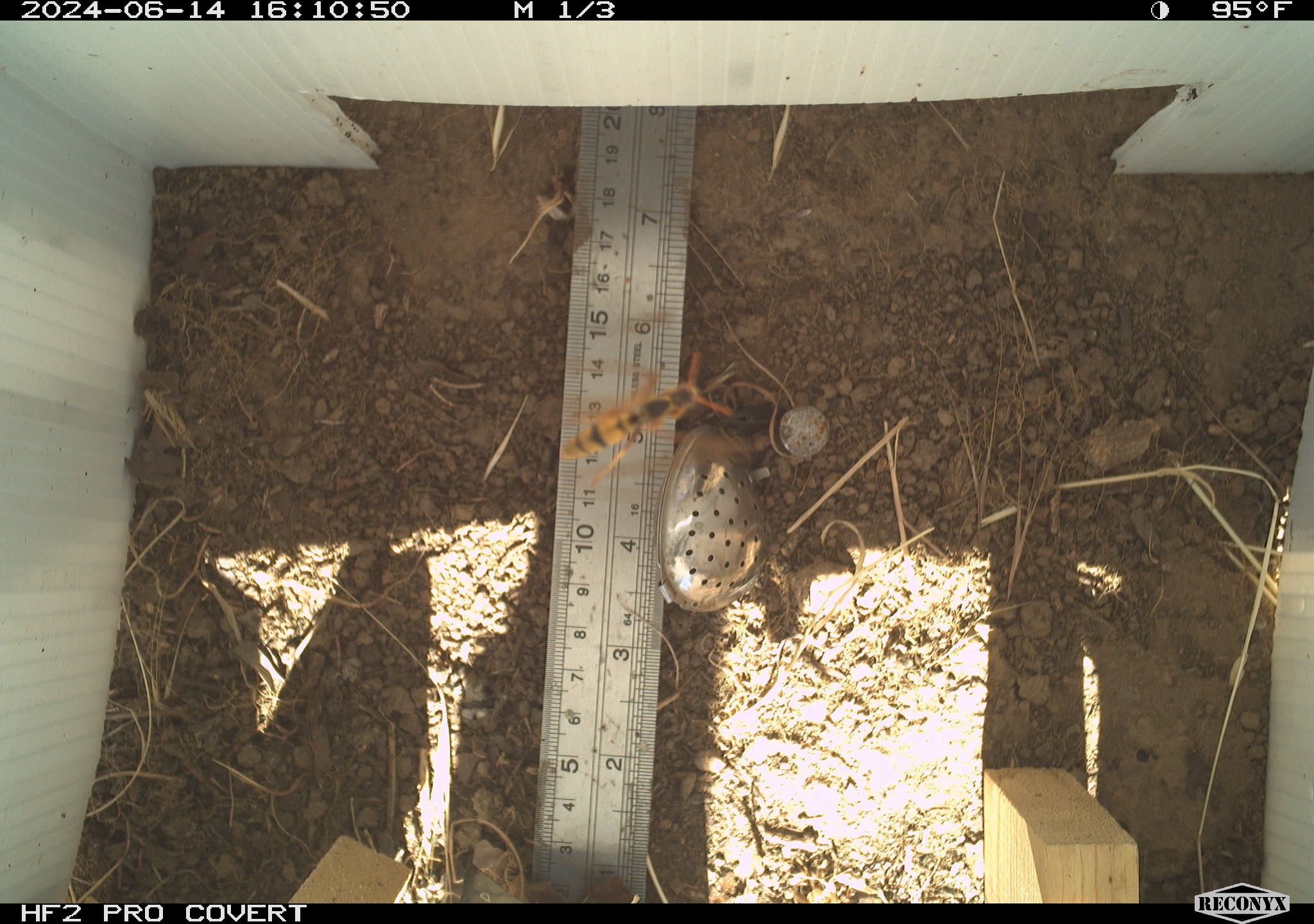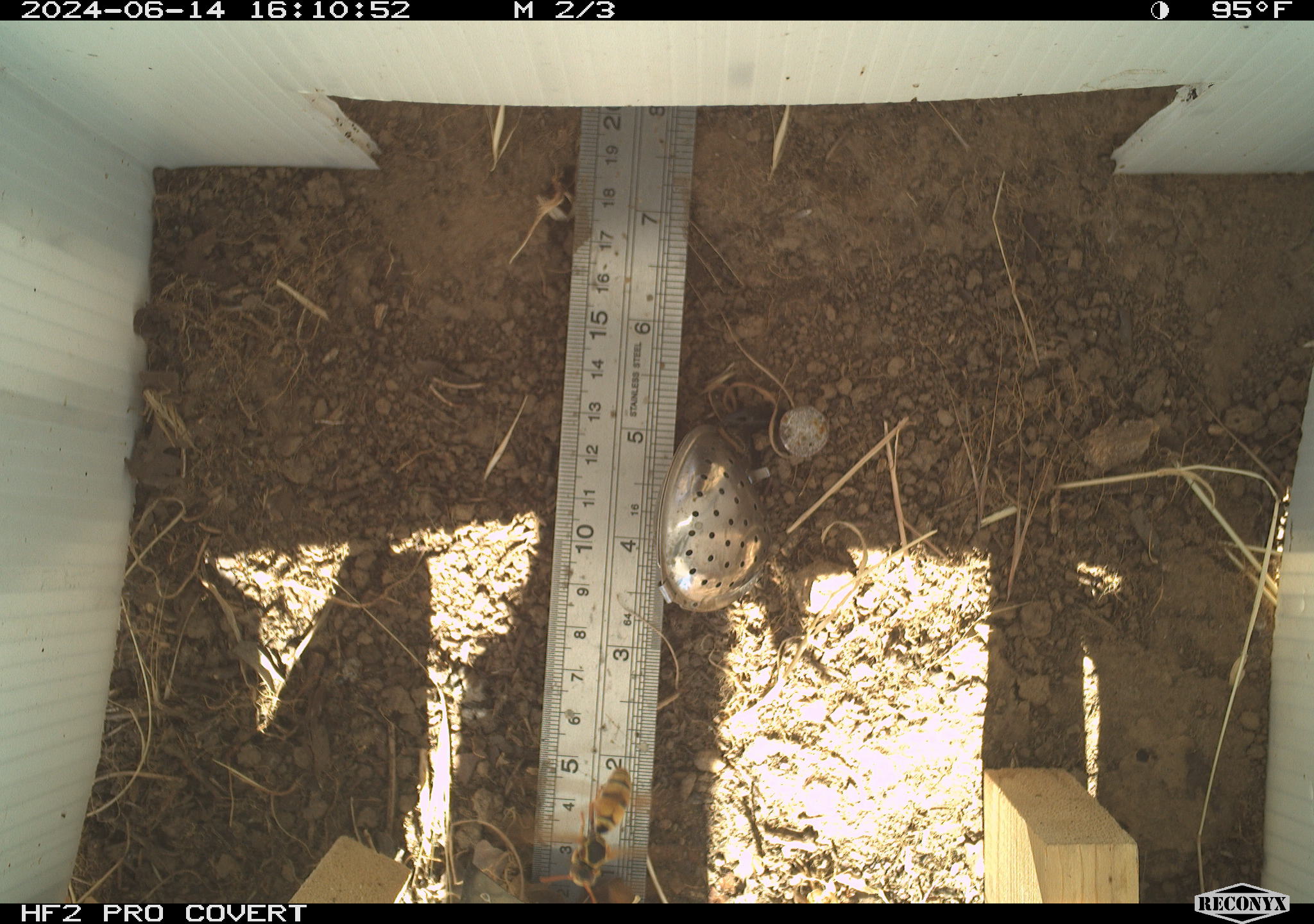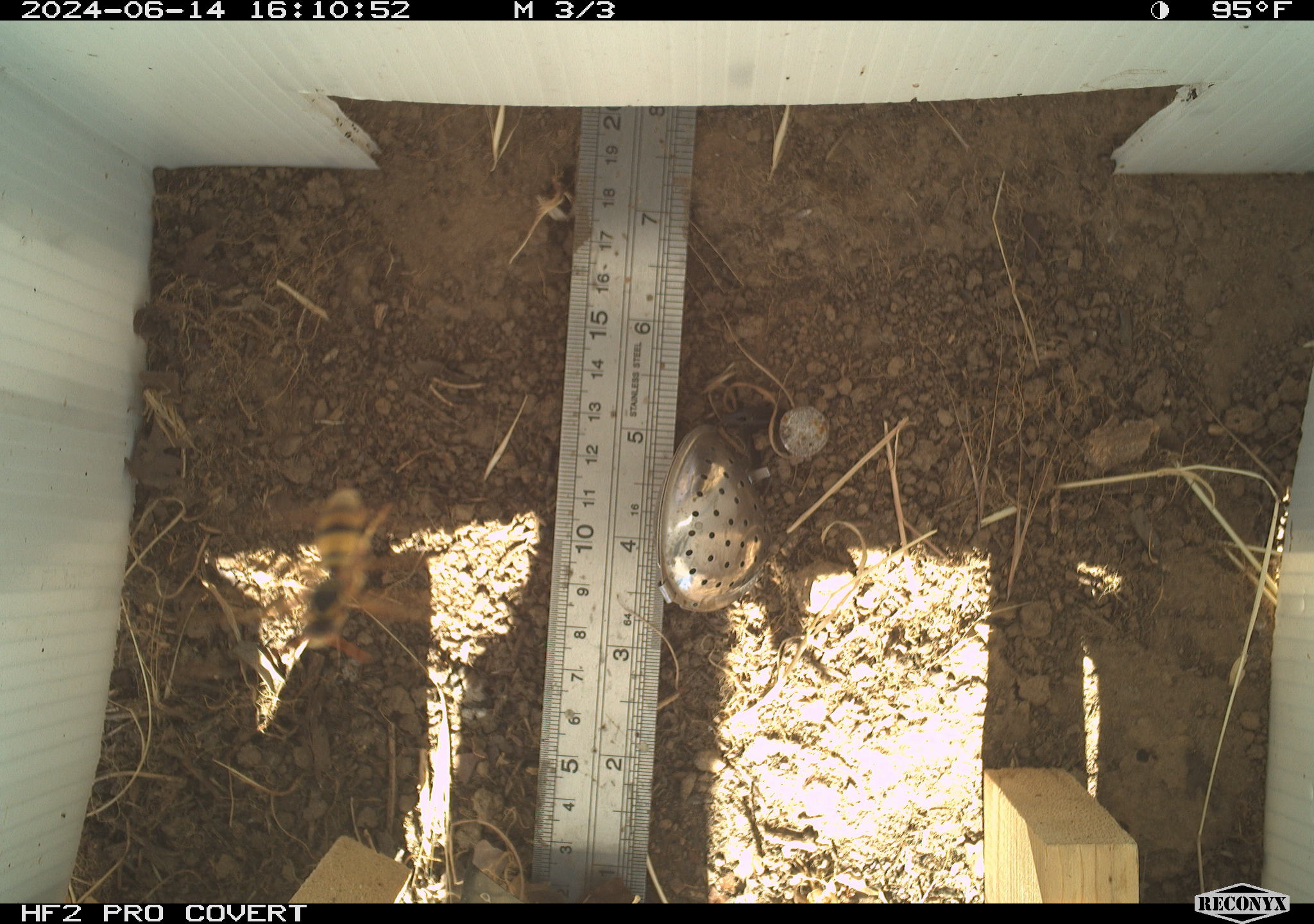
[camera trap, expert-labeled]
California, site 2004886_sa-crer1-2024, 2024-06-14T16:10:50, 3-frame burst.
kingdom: Animalia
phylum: Arthropoda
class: Insecta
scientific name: Insecta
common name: insect